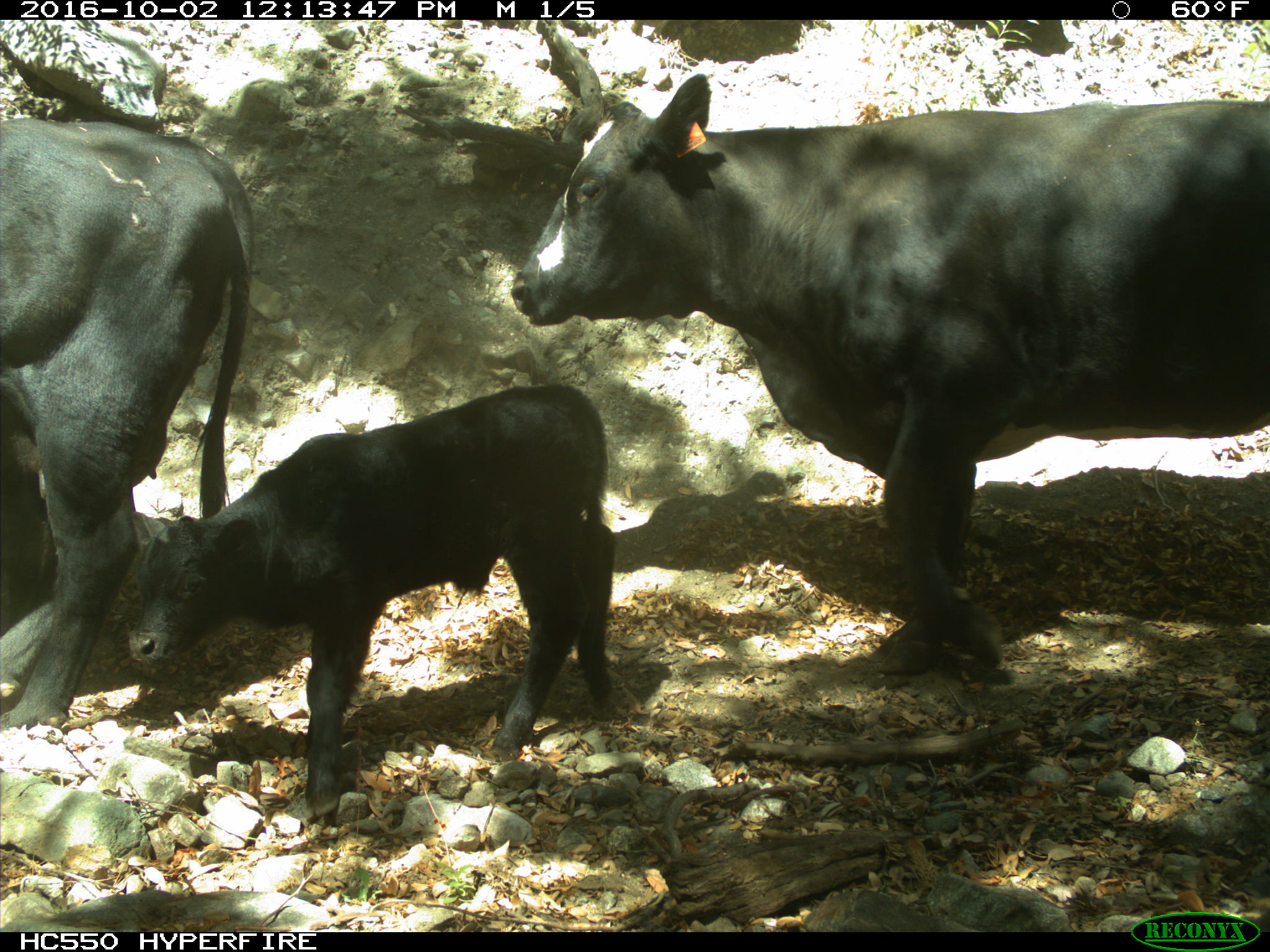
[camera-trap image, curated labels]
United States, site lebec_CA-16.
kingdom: Animalia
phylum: Chordata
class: Mammalia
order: Artiodactyla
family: Bovidae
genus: Bos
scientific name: Bos taurus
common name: domestic cow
Bos taurus (domestic cow).